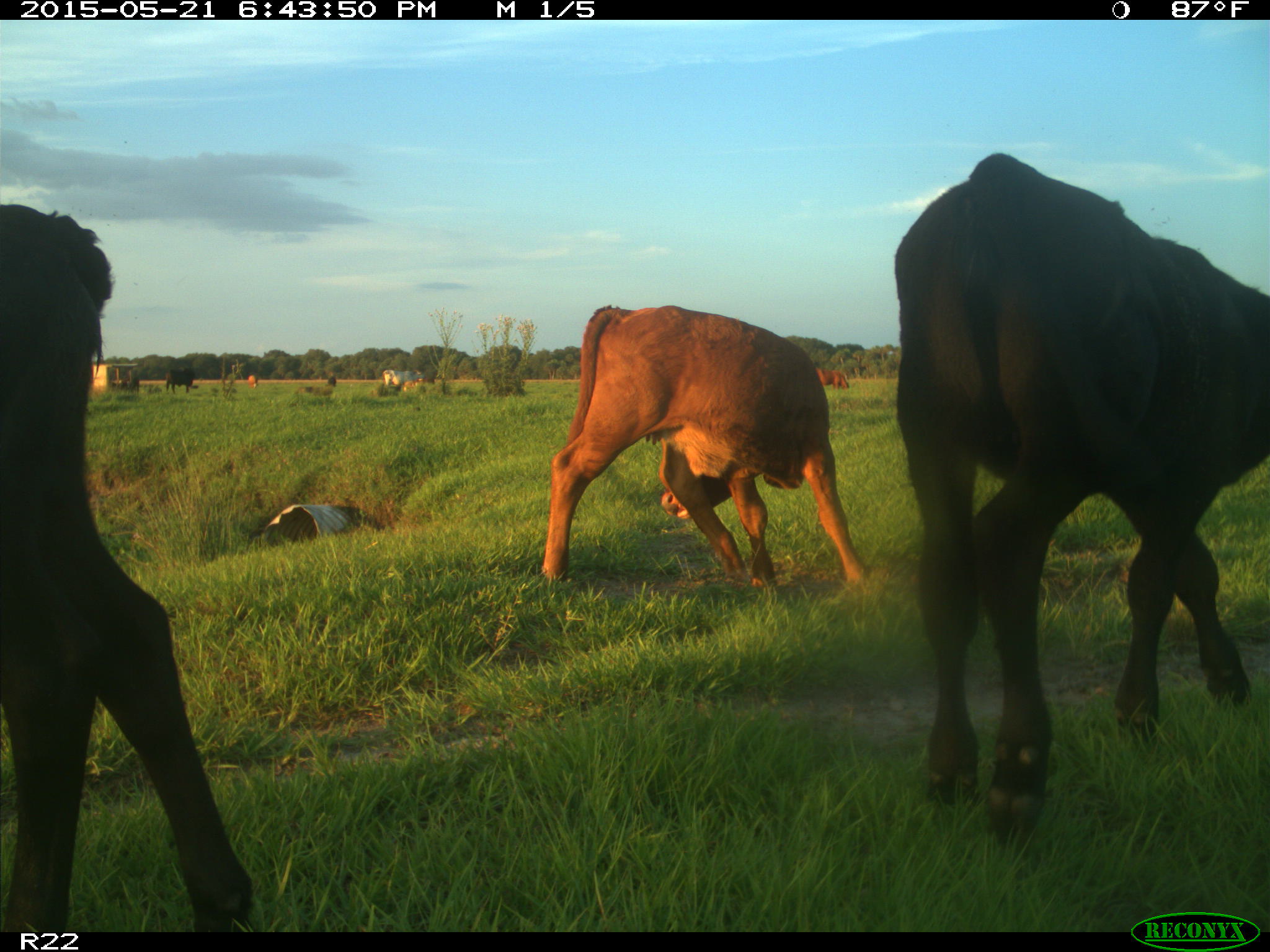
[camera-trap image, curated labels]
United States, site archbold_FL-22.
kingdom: Animalia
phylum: Chordata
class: Mammalia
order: Artiodactyla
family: Bovidae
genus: Bos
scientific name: Bos taurus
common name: domestic cow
Bos taurus (domestic cow).